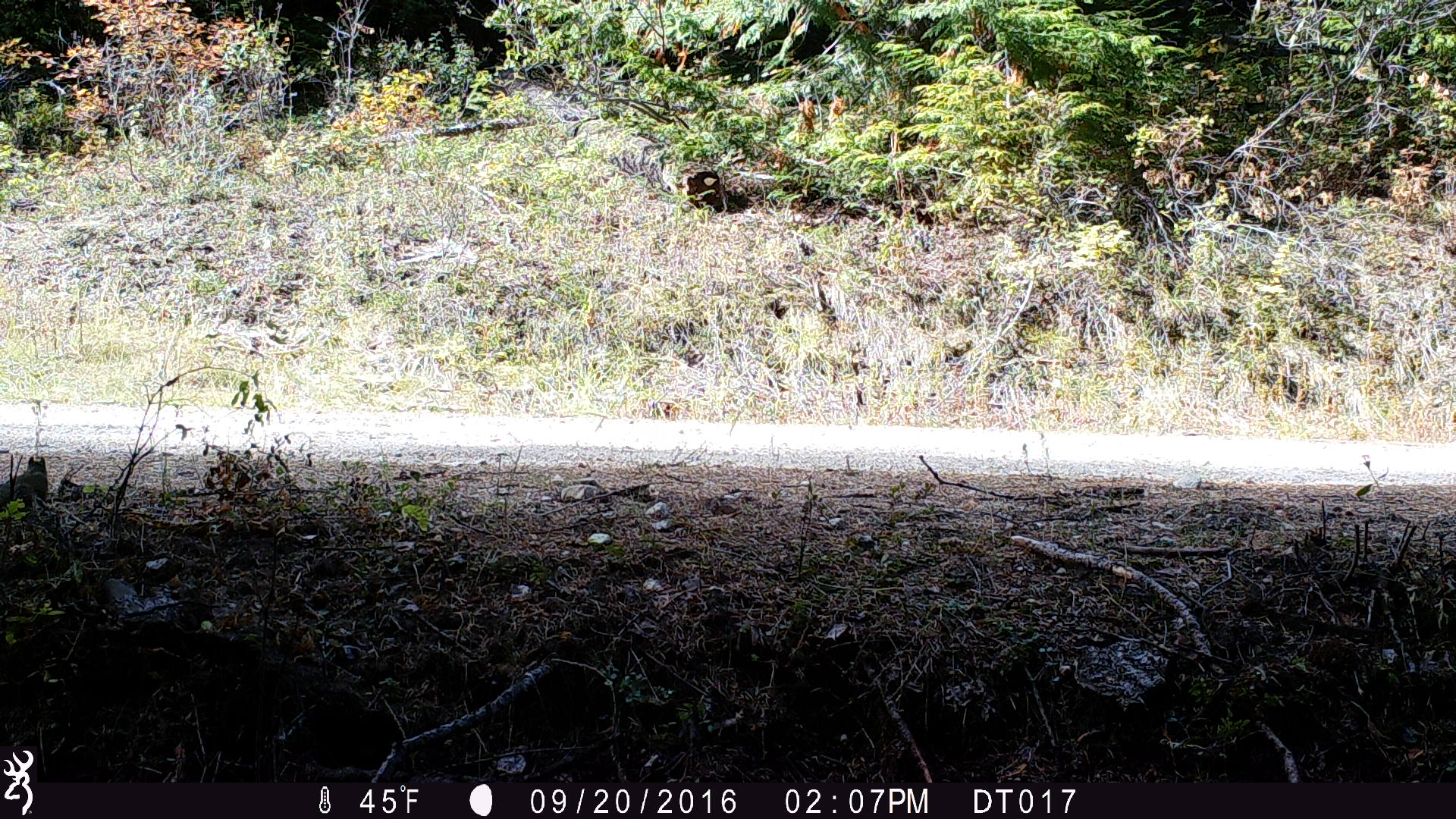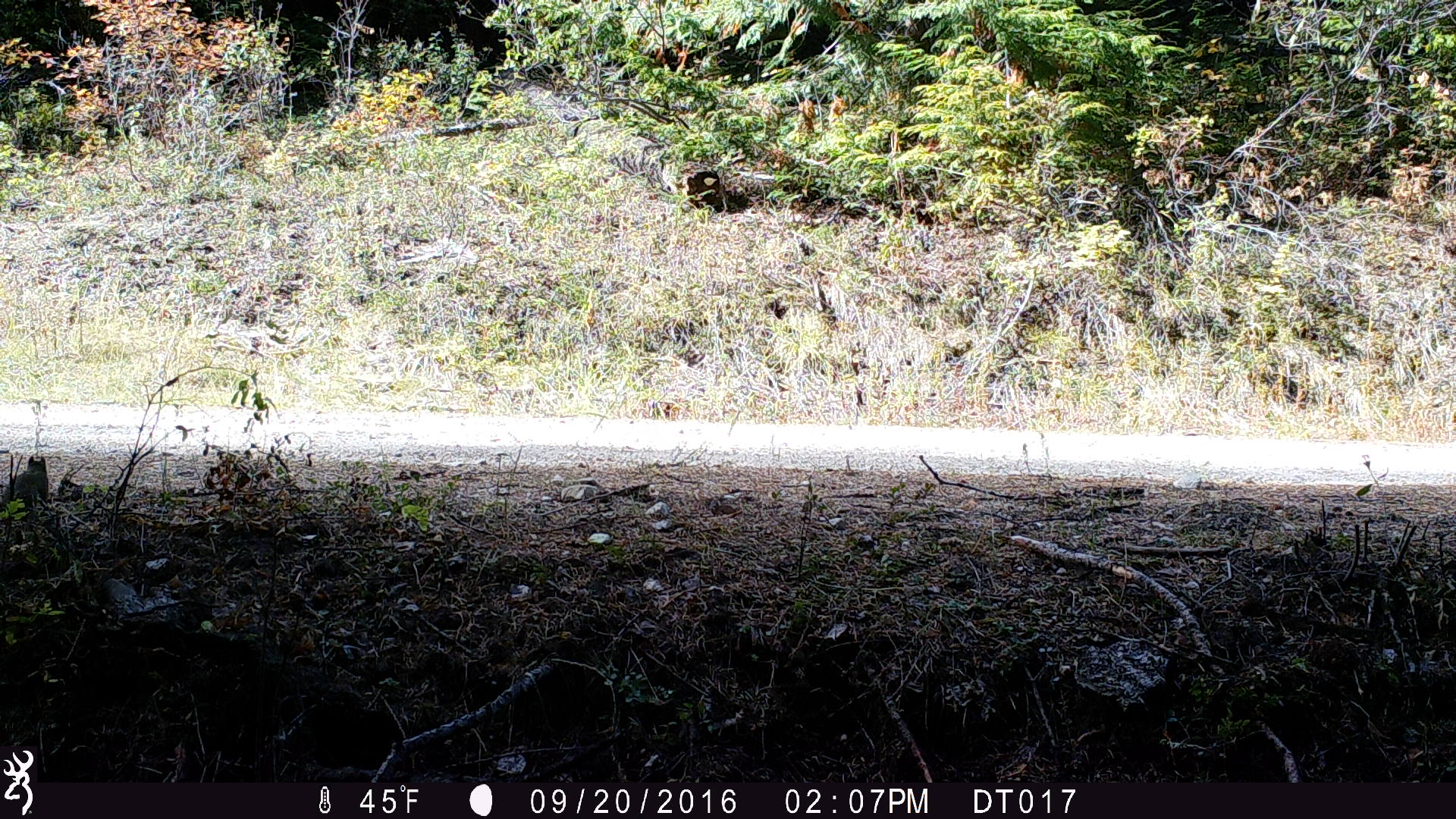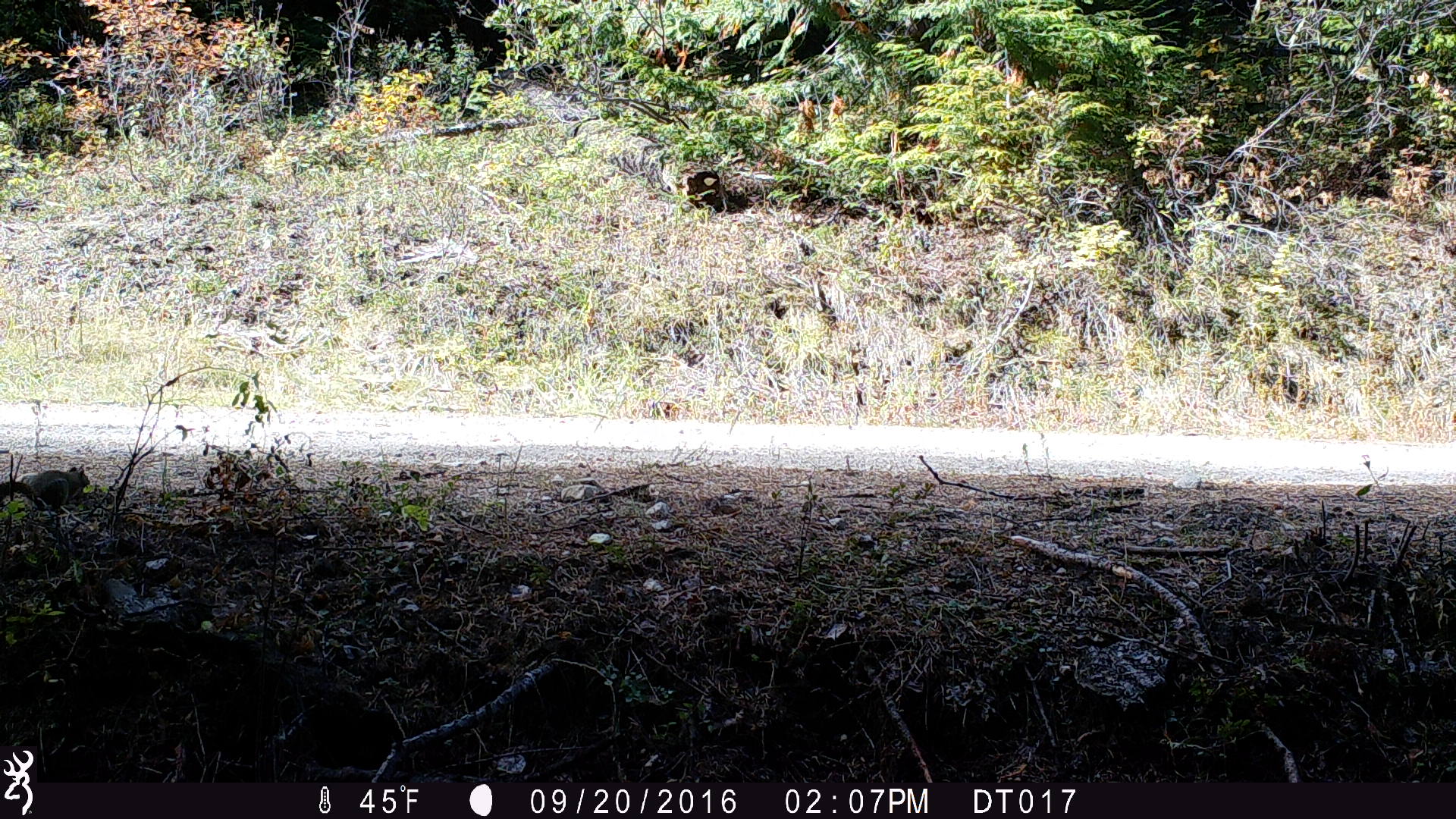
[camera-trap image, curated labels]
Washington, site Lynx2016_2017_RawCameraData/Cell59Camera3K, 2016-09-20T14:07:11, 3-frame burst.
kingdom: Animalia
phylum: Chordata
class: Mammalia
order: Carnivora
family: Canidae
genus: Canis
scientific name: Canis latrans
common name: coyote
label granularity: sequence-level